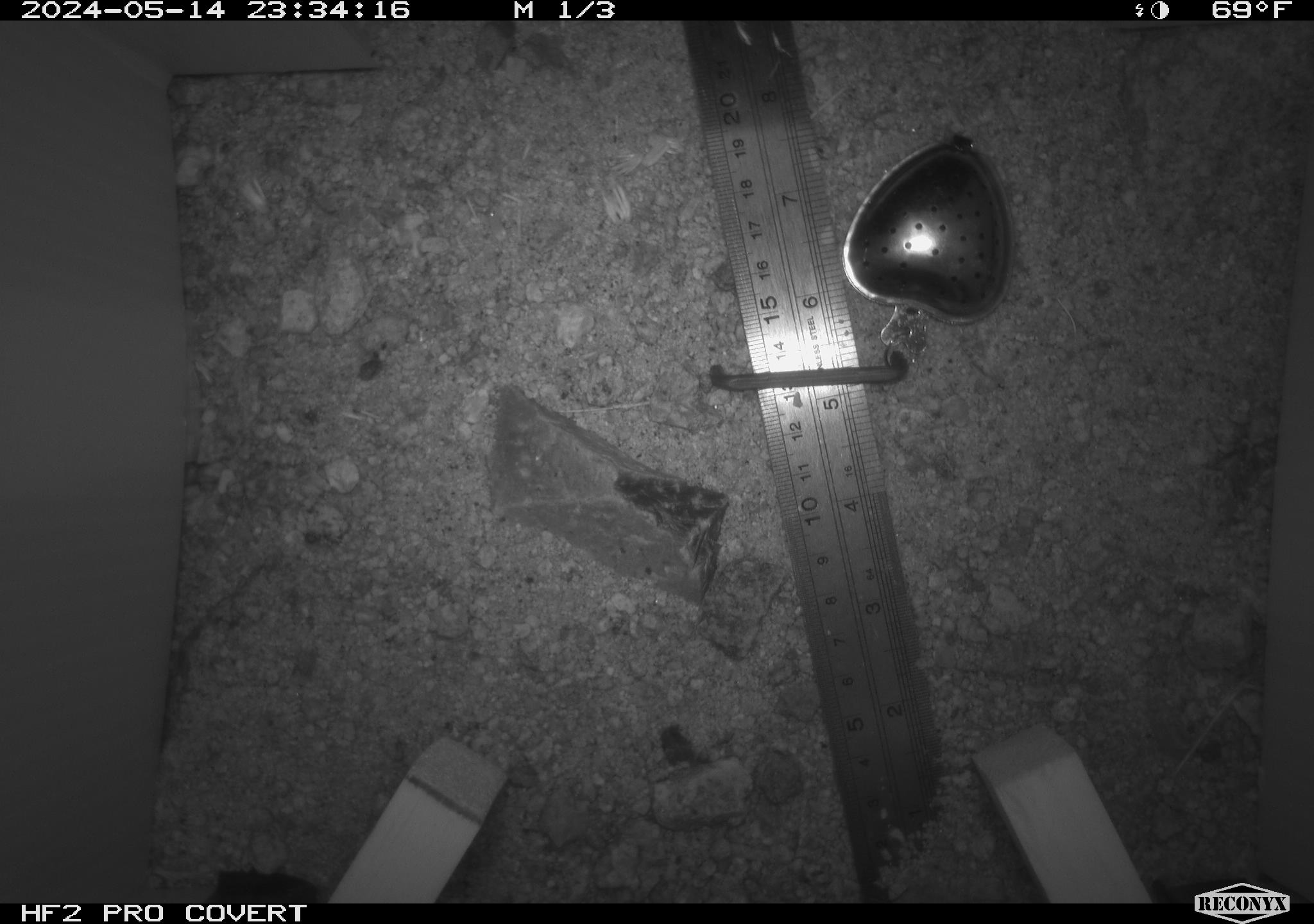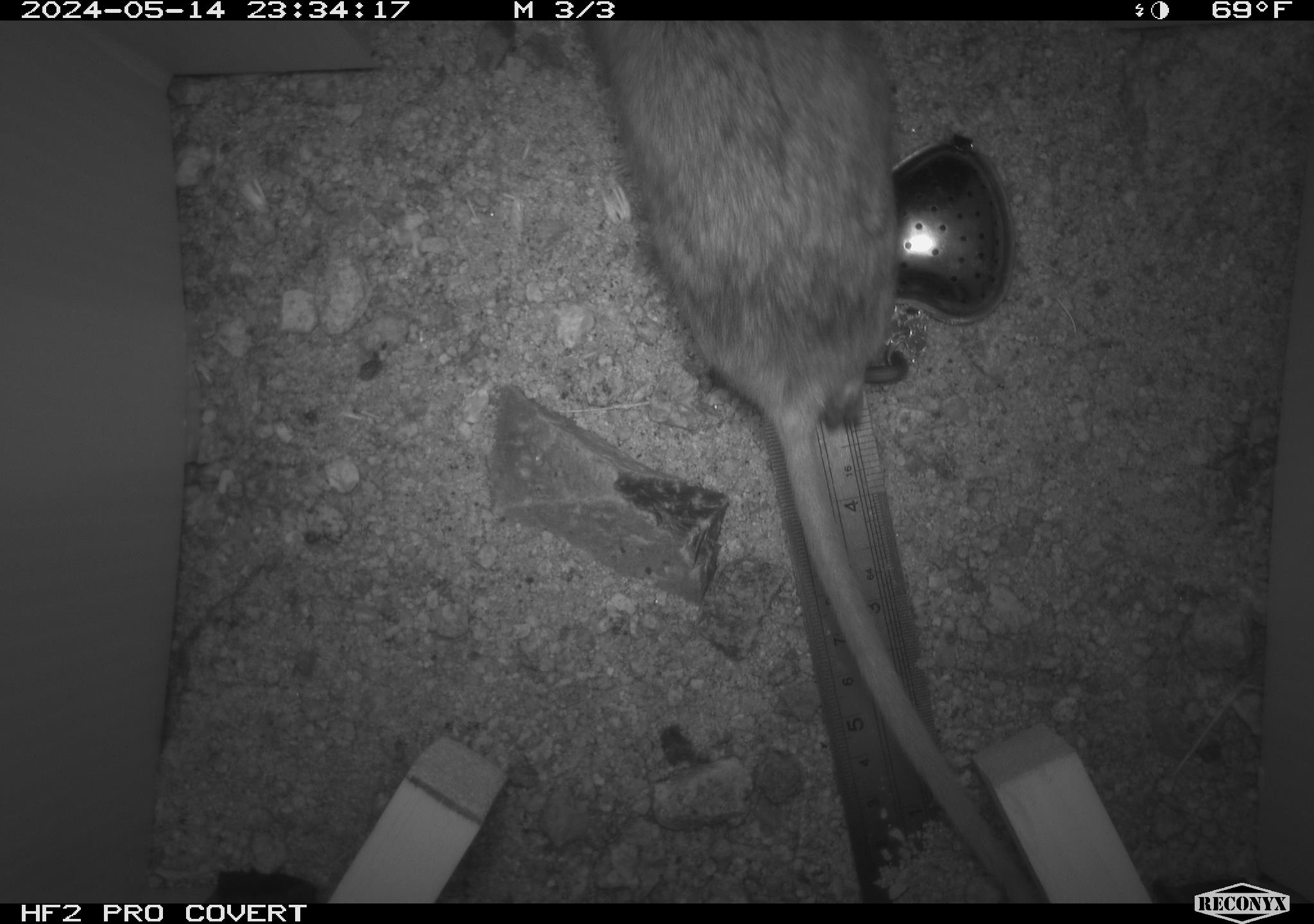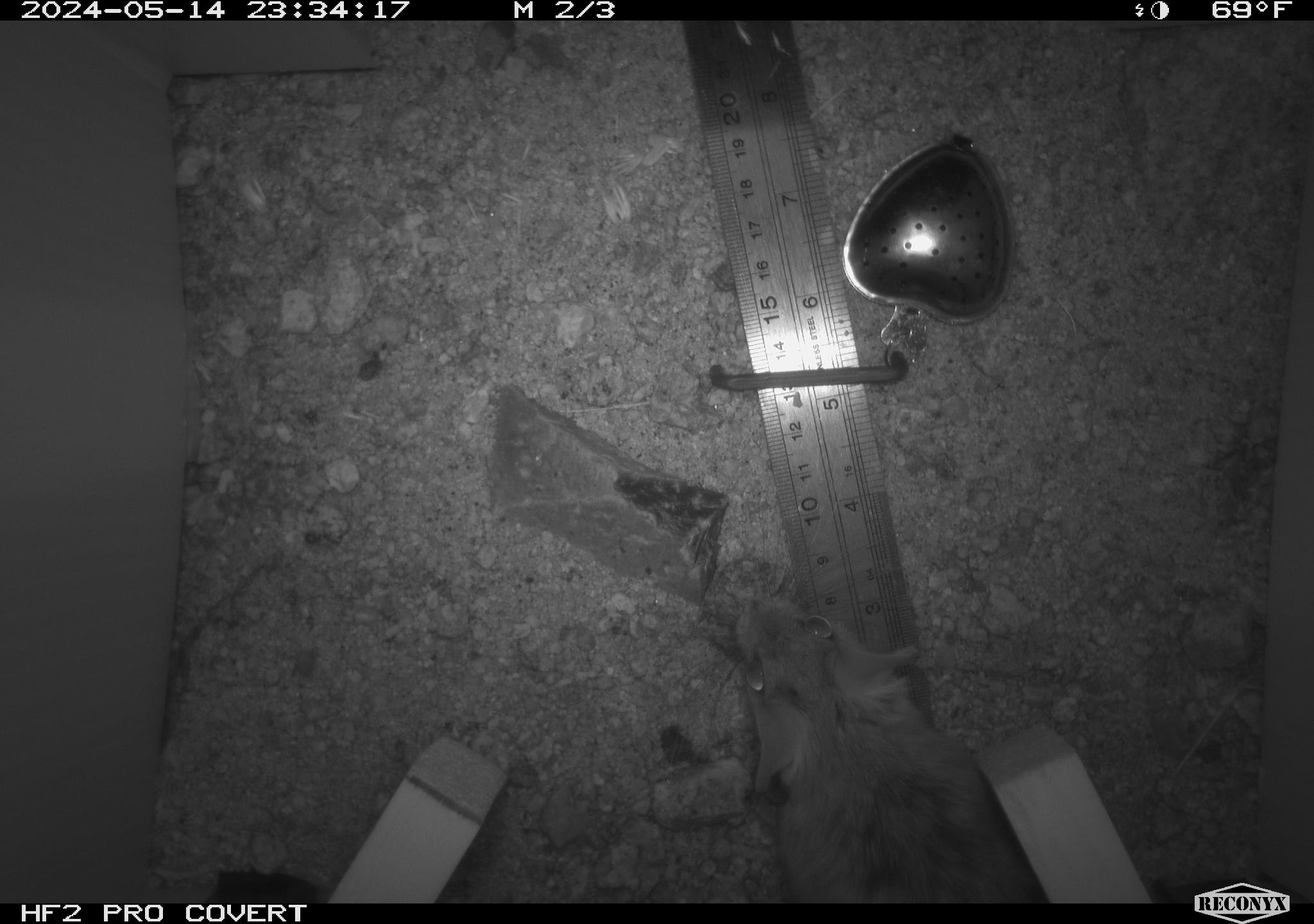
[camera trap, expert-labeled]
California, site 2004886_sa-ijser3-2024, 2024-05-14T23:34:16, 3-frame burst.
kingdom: Animalia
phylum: Chordata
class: Mammalia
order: Rodentia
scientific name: Rodentia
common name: woodrat or rat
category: woodrat or rat species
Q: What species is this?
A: Woodrat or rat species (woodrat or rat) (Rodentia).